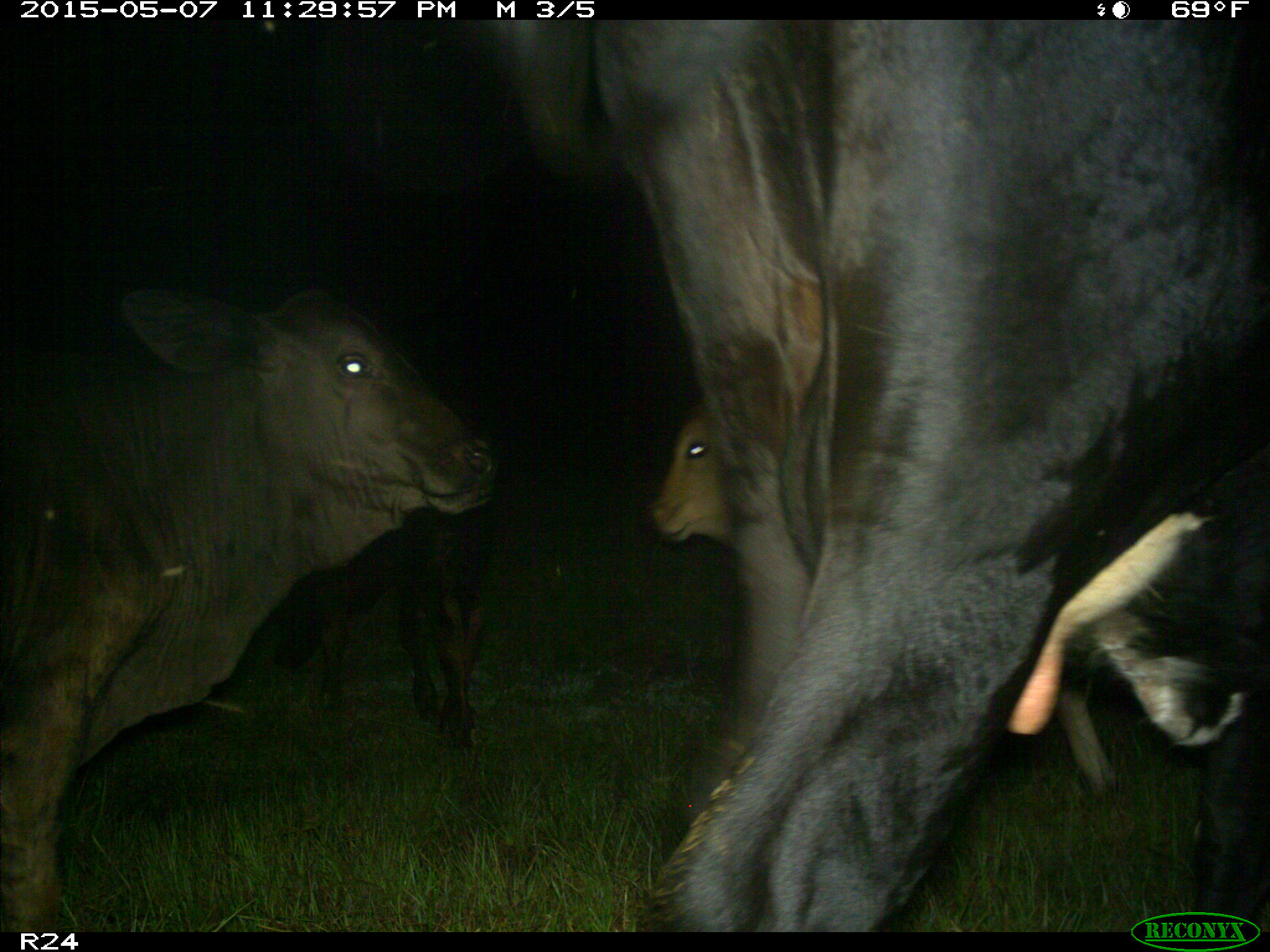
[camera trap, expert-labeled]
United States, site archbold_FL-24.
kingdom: Animalia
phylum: Chordata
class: Mammalia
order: Artiodactyla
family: Bovidae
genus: Bos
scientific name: Bos taurus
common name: domestic cow